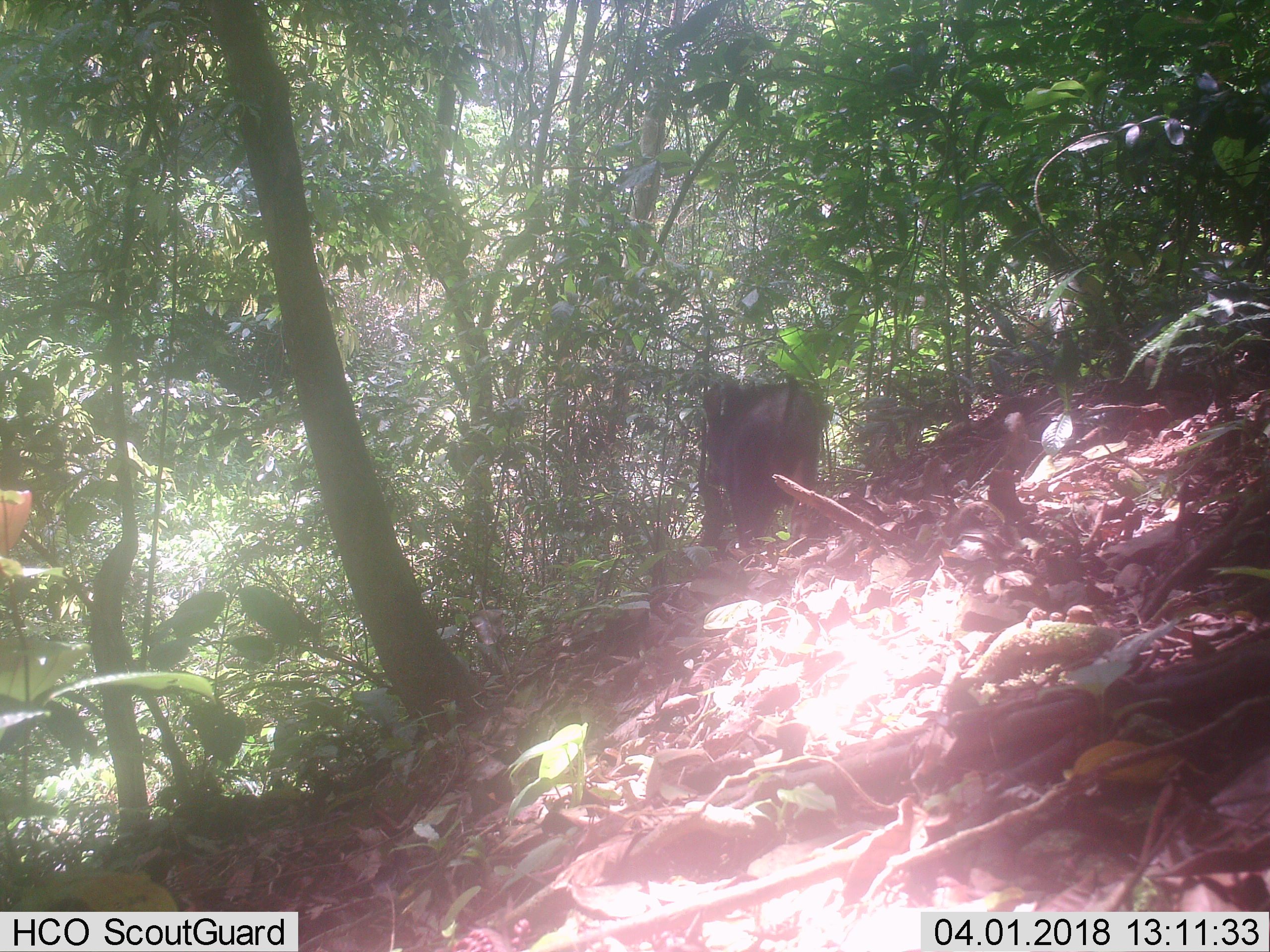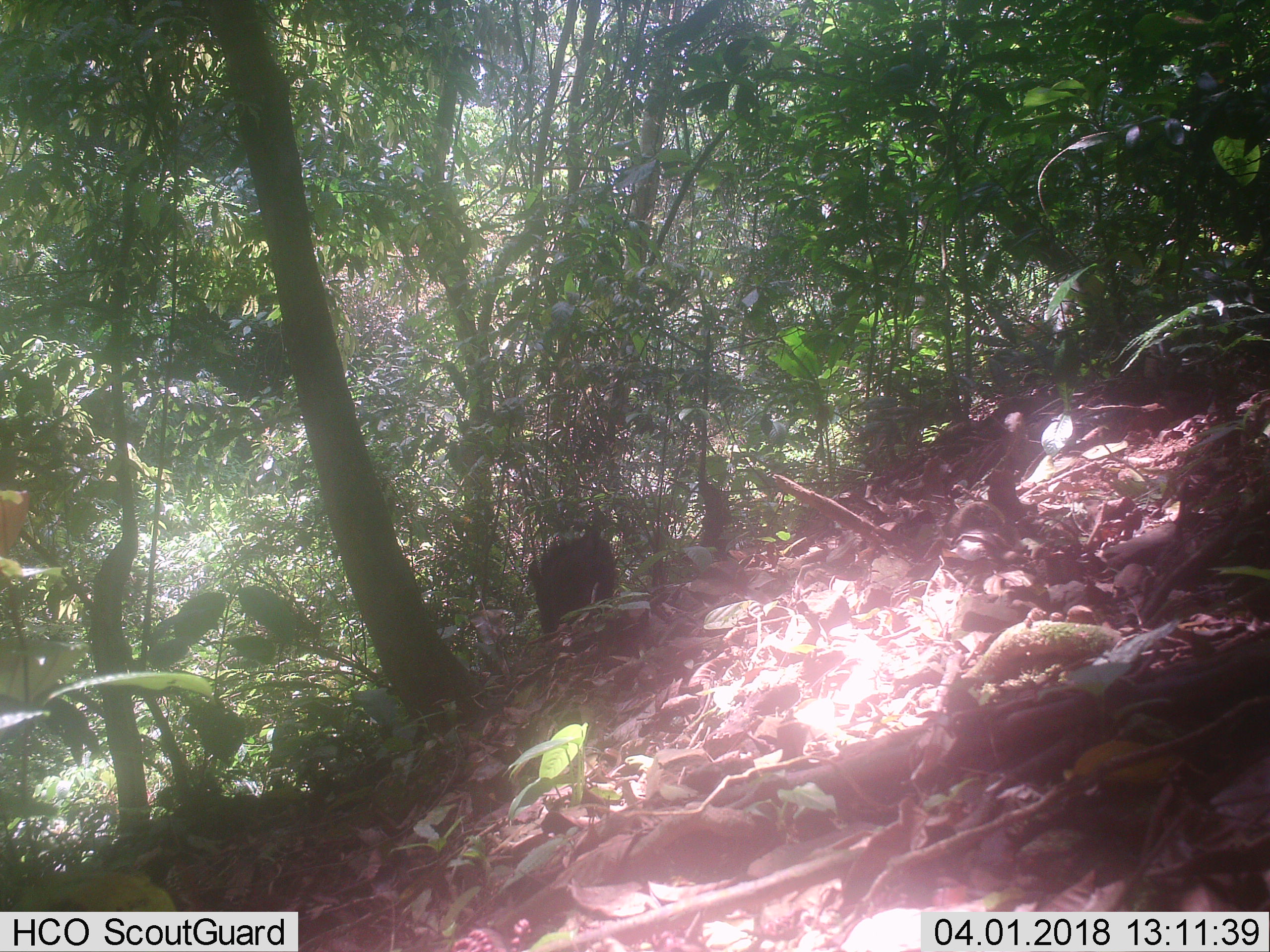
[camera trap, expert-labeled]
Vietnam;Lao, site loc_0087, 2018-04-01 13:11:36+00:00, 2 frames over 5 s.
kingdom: Animalia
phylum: Chordata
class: Mammalia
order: Artiodactyla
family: Bovidae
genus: Capricornis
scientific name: Capricornis sumatraensis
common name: chinese serow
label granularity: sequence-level